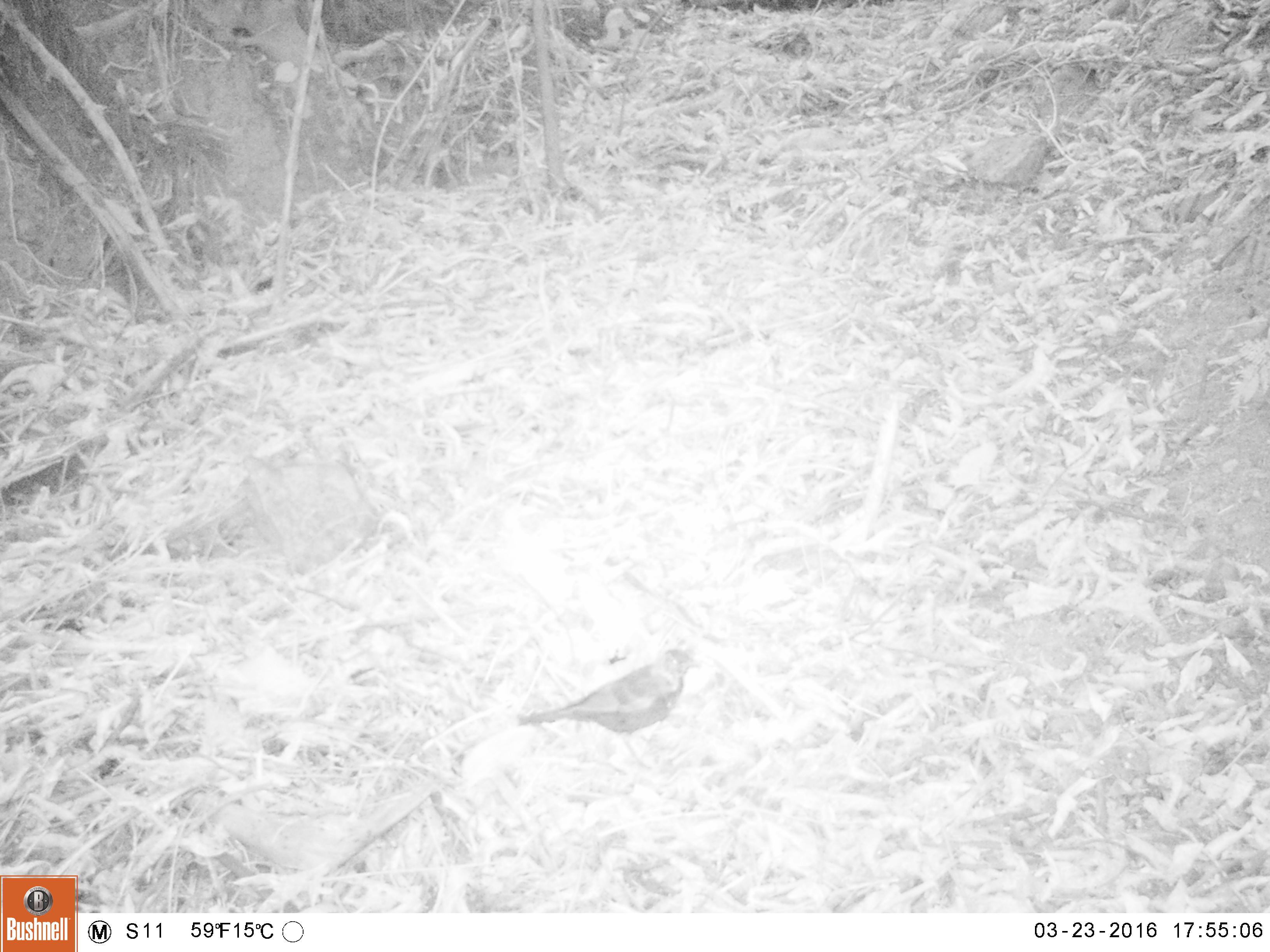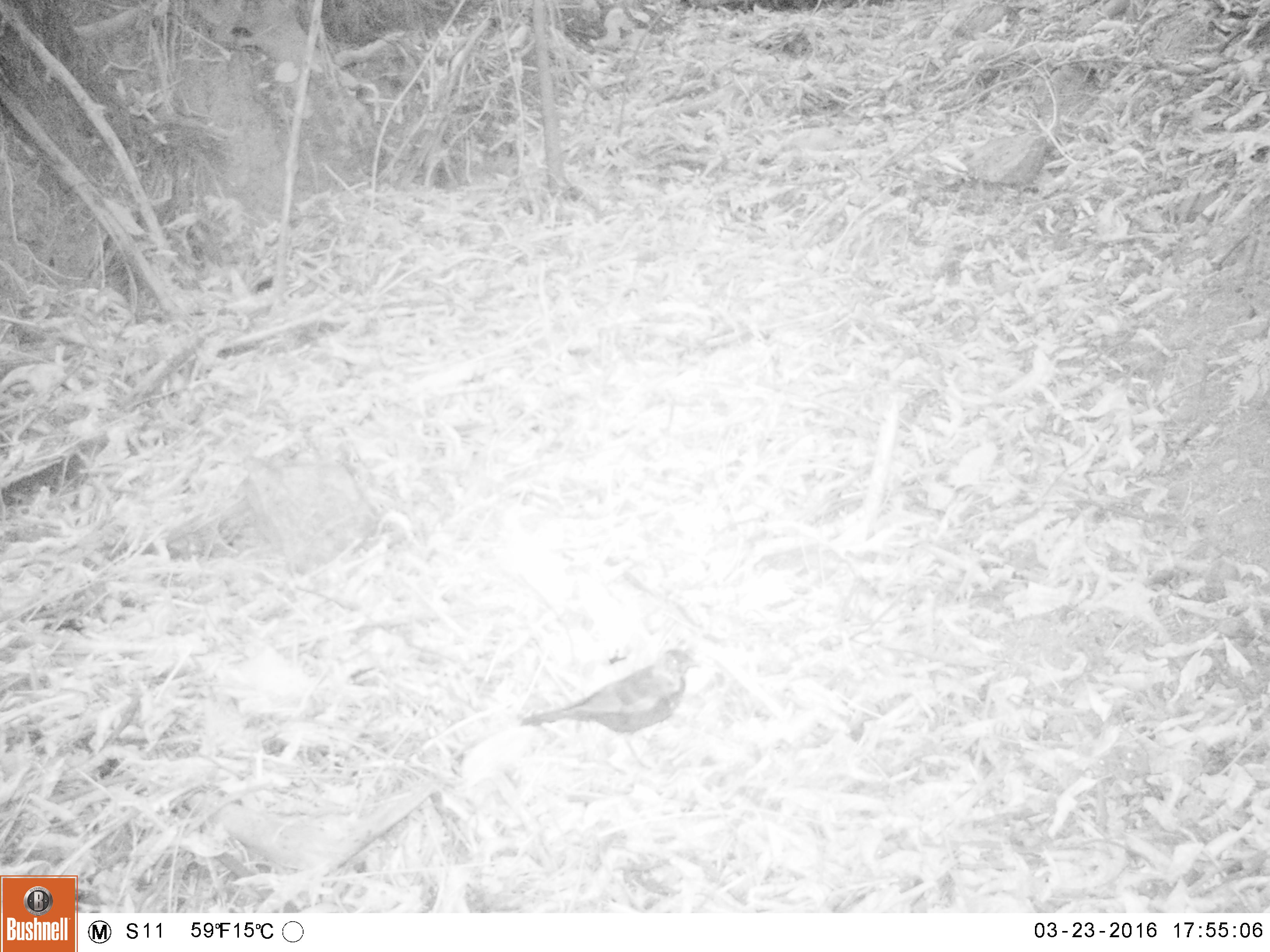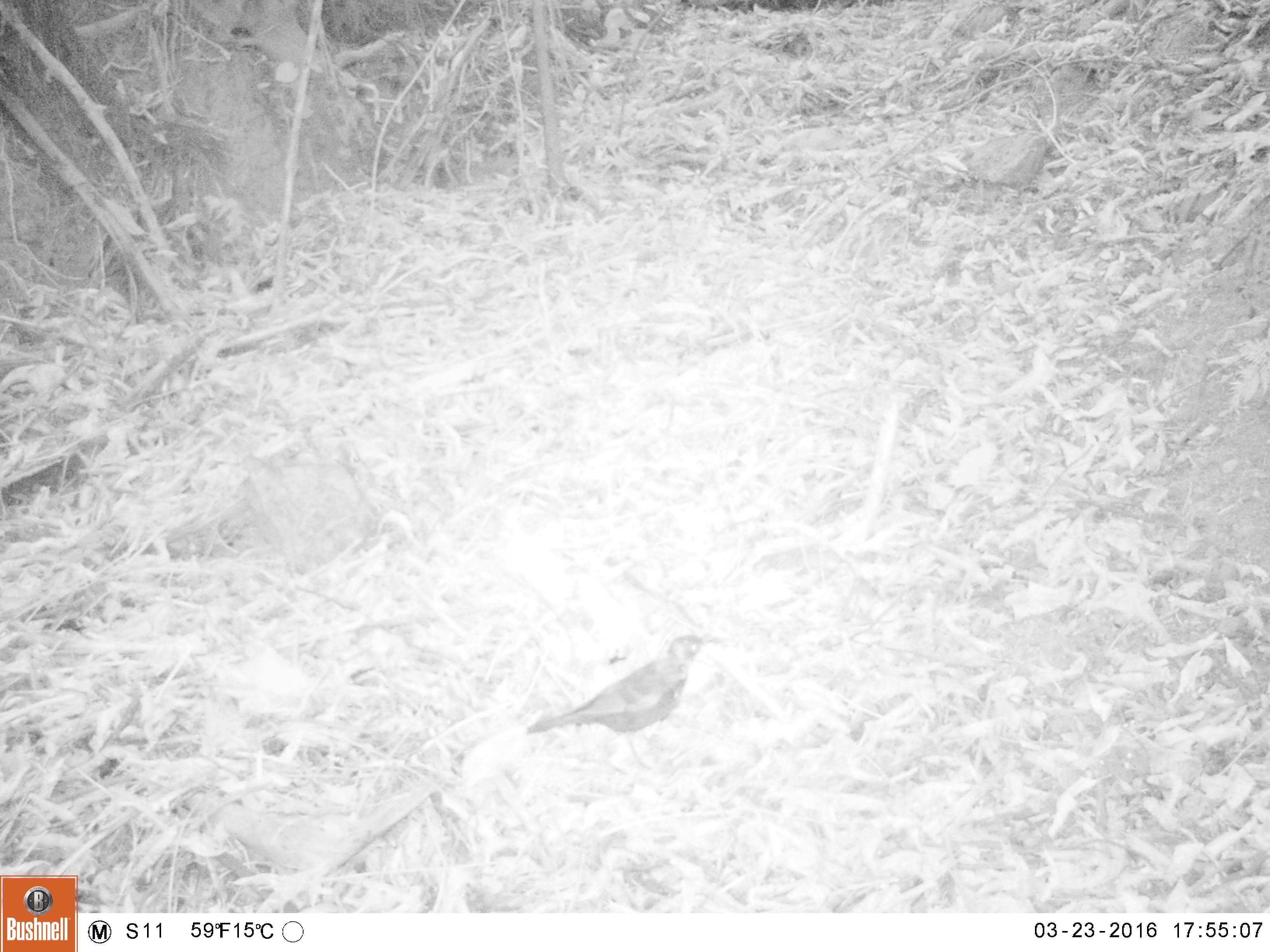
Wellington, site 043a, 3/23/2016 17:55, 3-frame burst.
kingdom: Animalia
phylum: Chordata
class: Aves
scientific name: Aves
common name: bird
Bird (Aves).